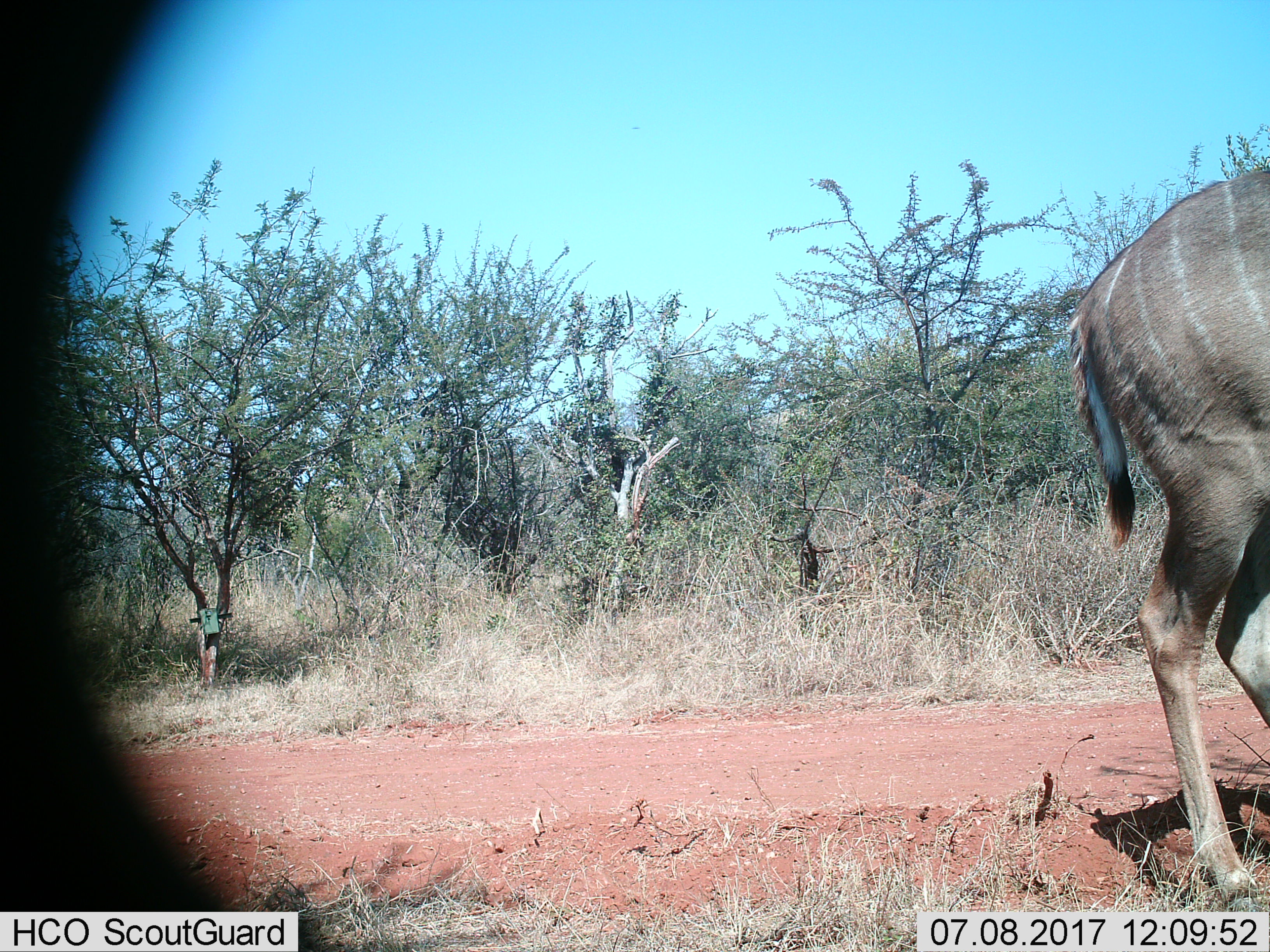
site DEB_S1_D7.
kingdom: Animalia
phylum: Chordata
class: Mammalia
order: Artiodactyla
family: Bovidae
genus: Tragelaphus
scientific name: Tragelaphus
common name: kudu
Kudu (Tragelaphus), count 1. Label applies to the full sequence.